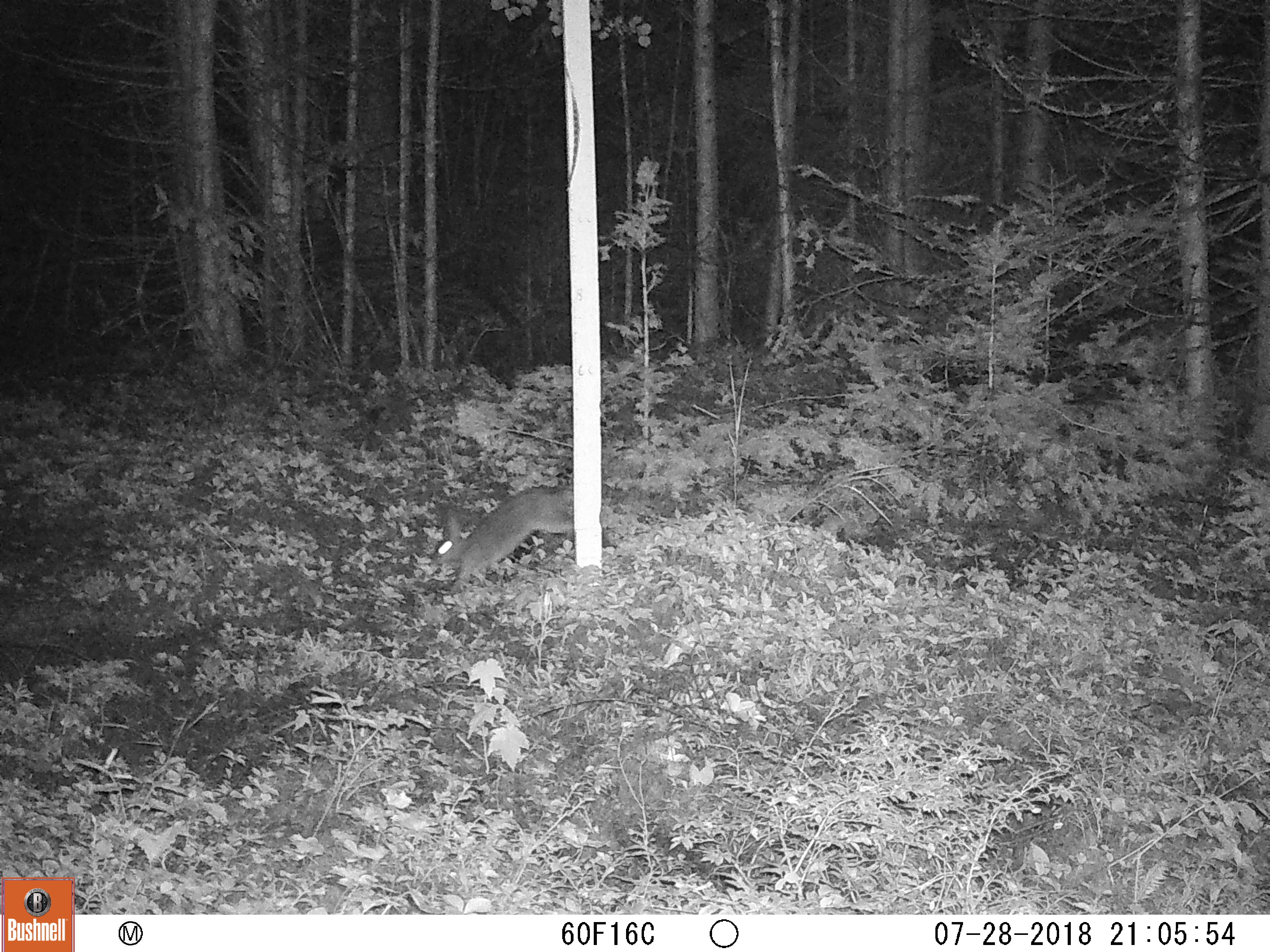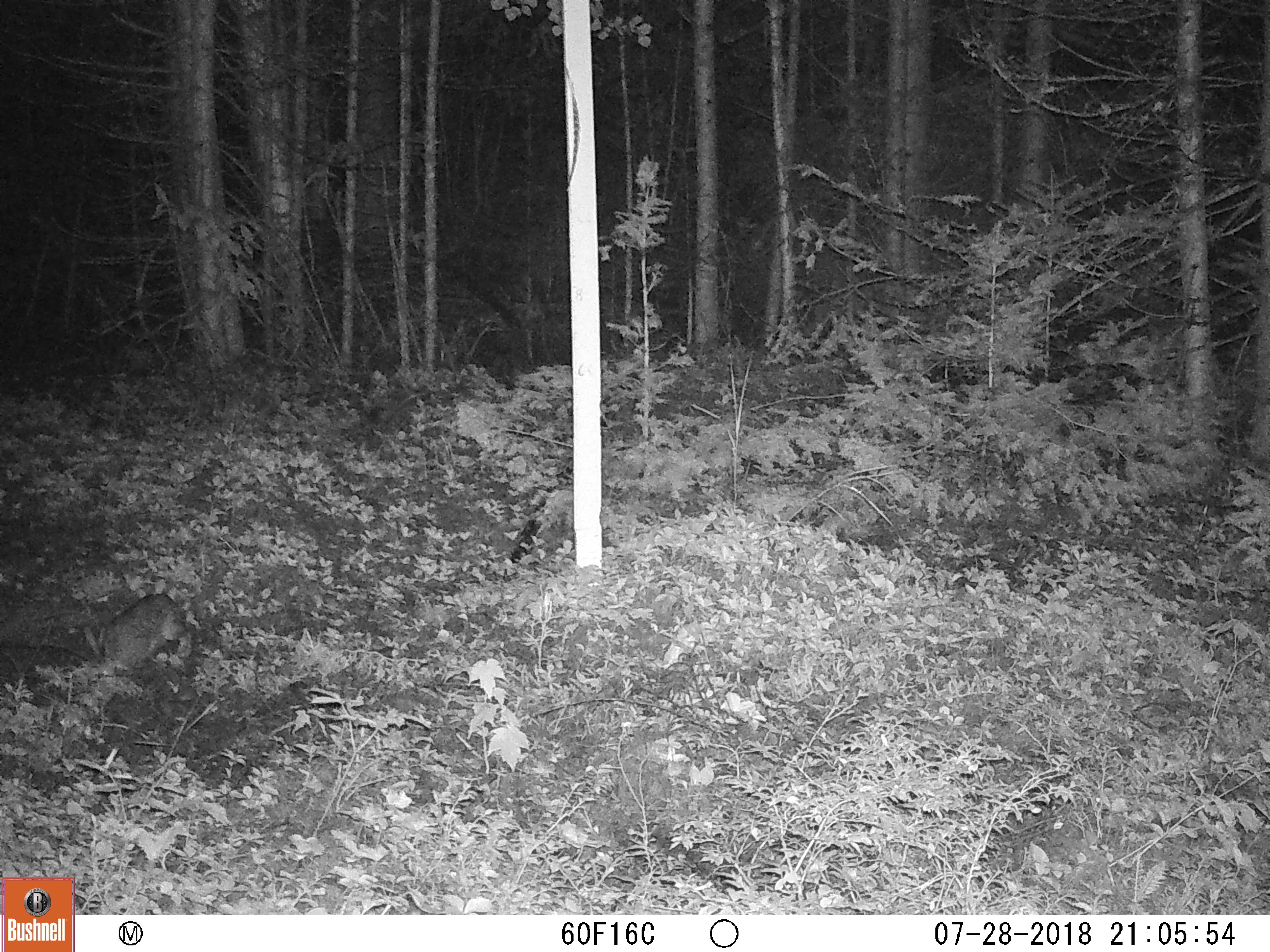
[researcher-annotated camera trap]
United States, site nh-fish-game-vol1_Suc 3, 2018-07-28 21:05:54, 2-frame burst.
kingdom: Animalia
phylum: Chordata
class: Mammalia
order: Lagomorpha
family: Leporidae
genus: Lepus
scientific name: Lepus americanus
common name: snowshoe hare